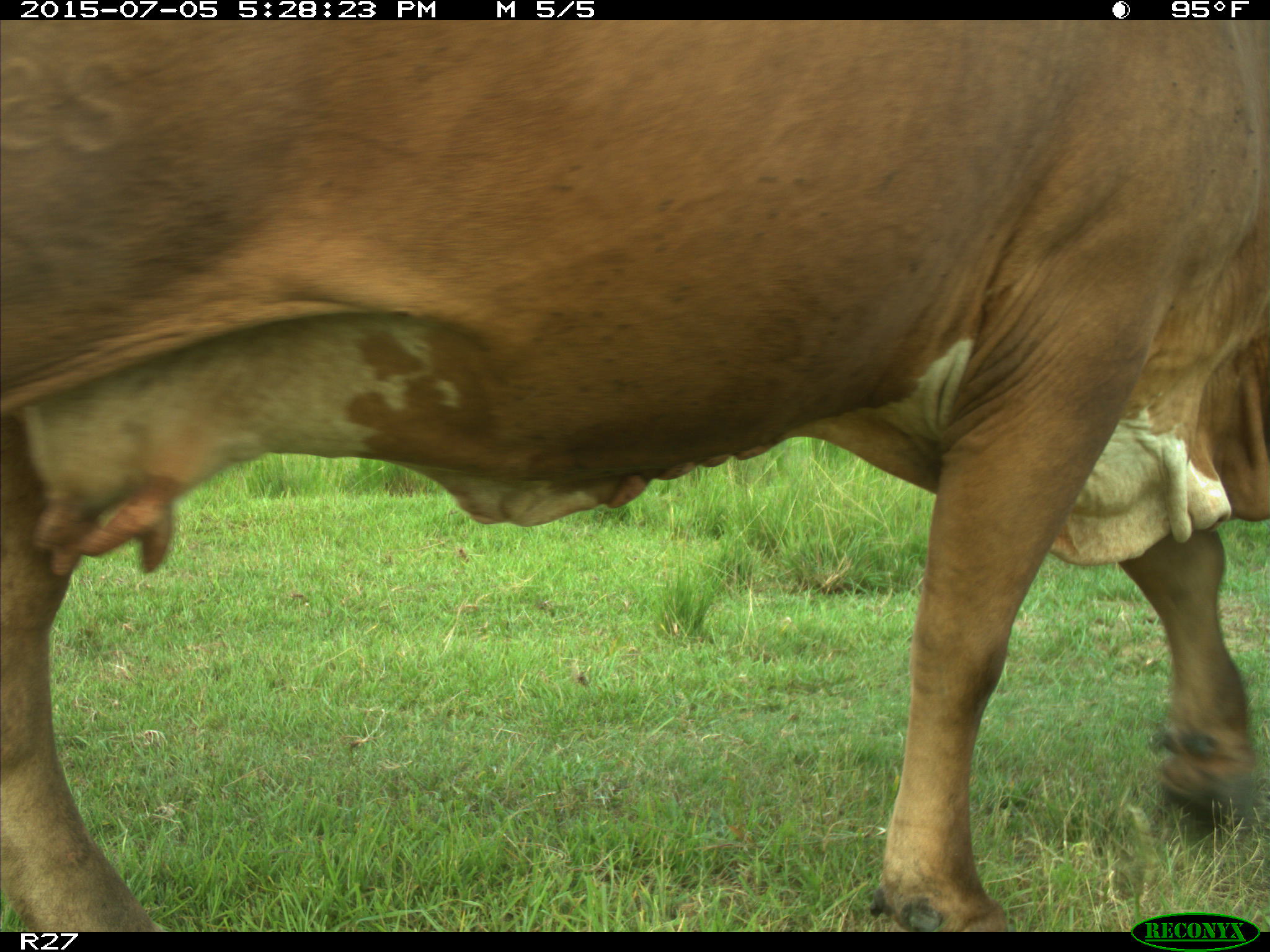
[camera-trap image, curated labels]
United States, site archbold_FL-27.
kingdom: Animalia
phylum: Chordata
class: Mammalia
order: Artiodactyla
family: Bovidae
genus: Bos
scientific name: Bos taurus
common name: domestic cow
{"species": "Bos taurus (domestic cow)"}